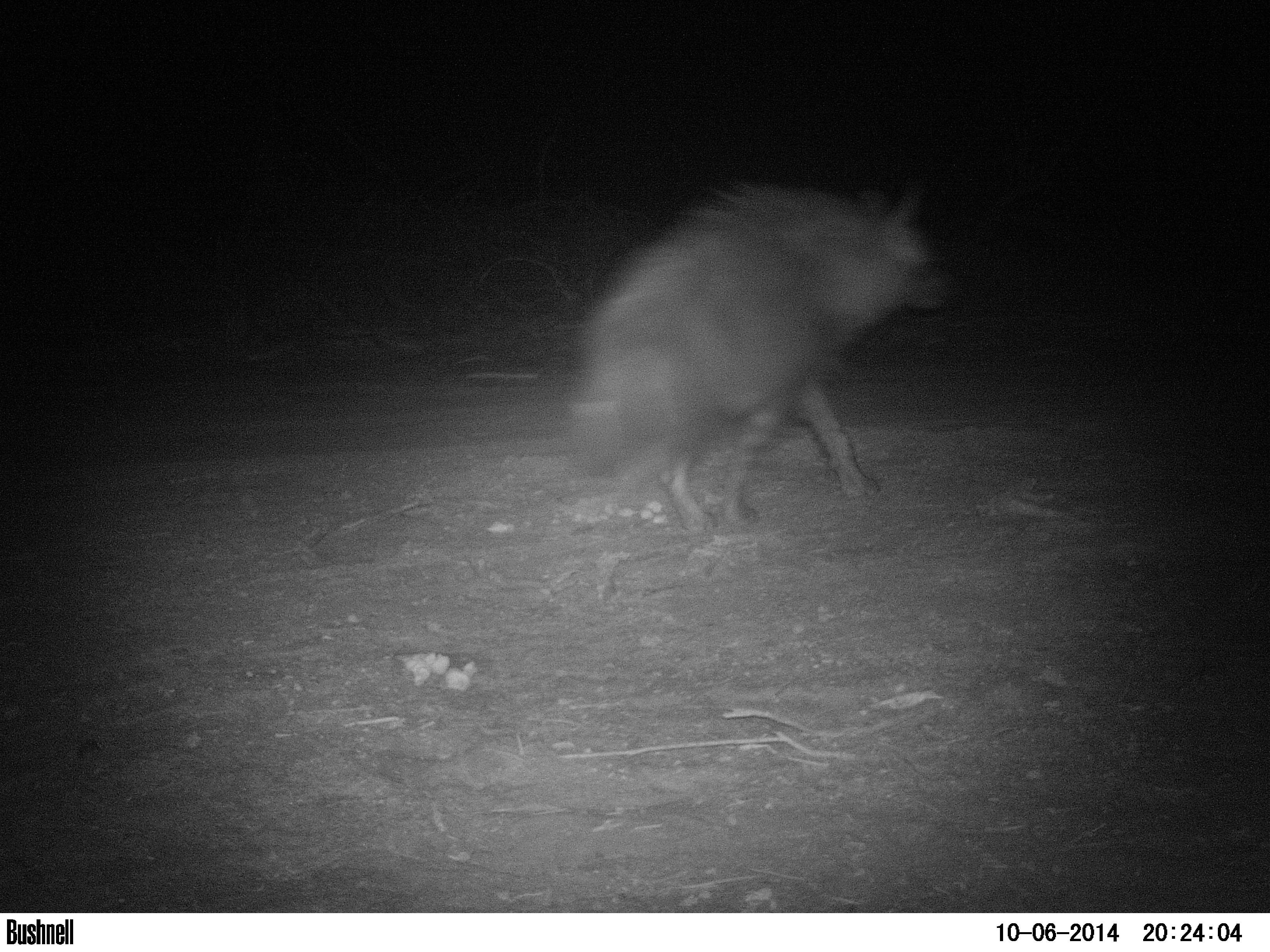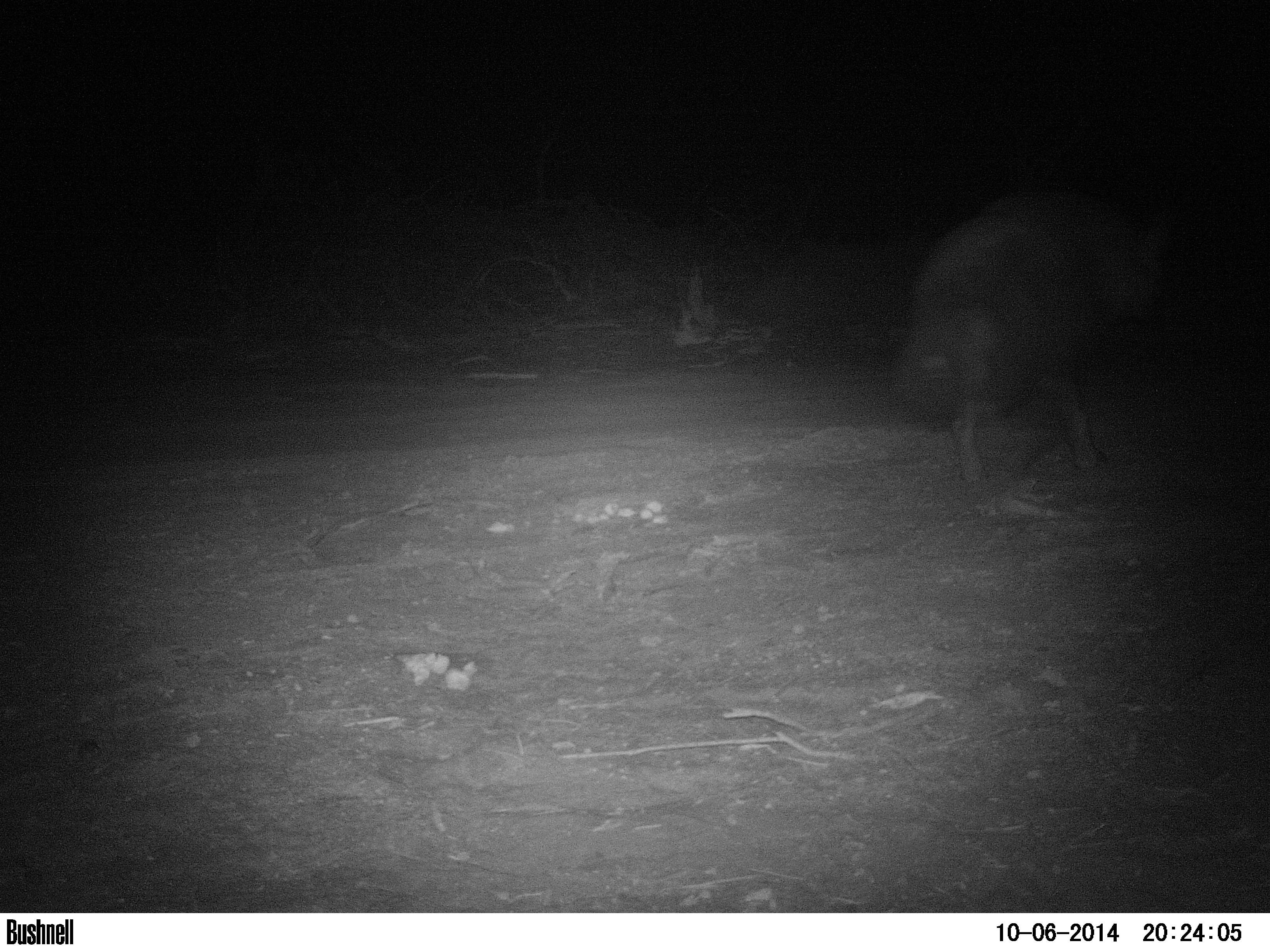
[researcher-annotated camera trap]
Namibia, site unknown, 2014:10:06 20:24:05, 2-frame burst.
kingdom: Animalia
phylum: Chordata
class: Mammalia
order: Carnivora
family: Hyaenidae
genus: Parahyaena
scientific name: Parahyaena brunnea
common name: brown hyena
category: hyaena brunnea